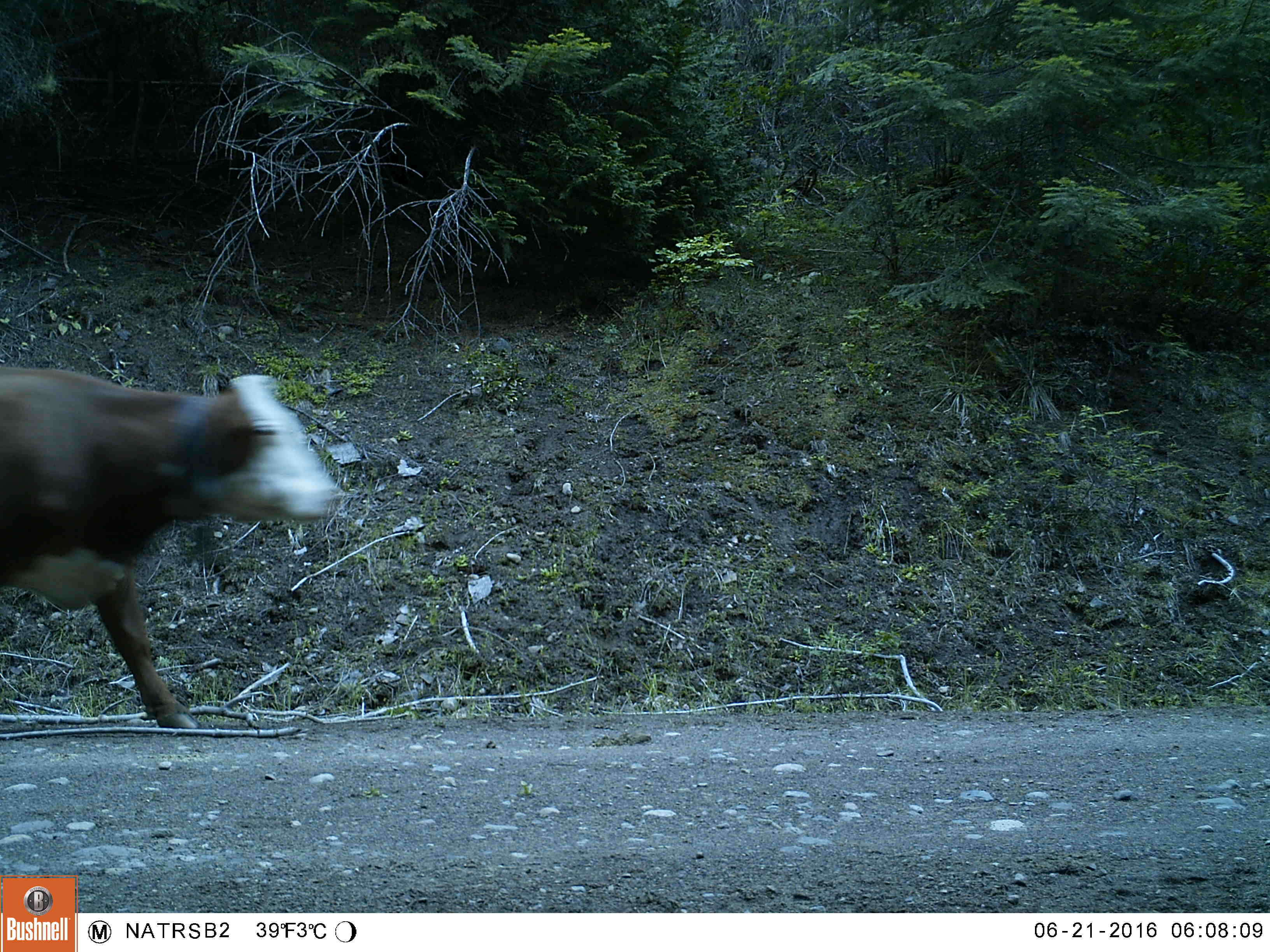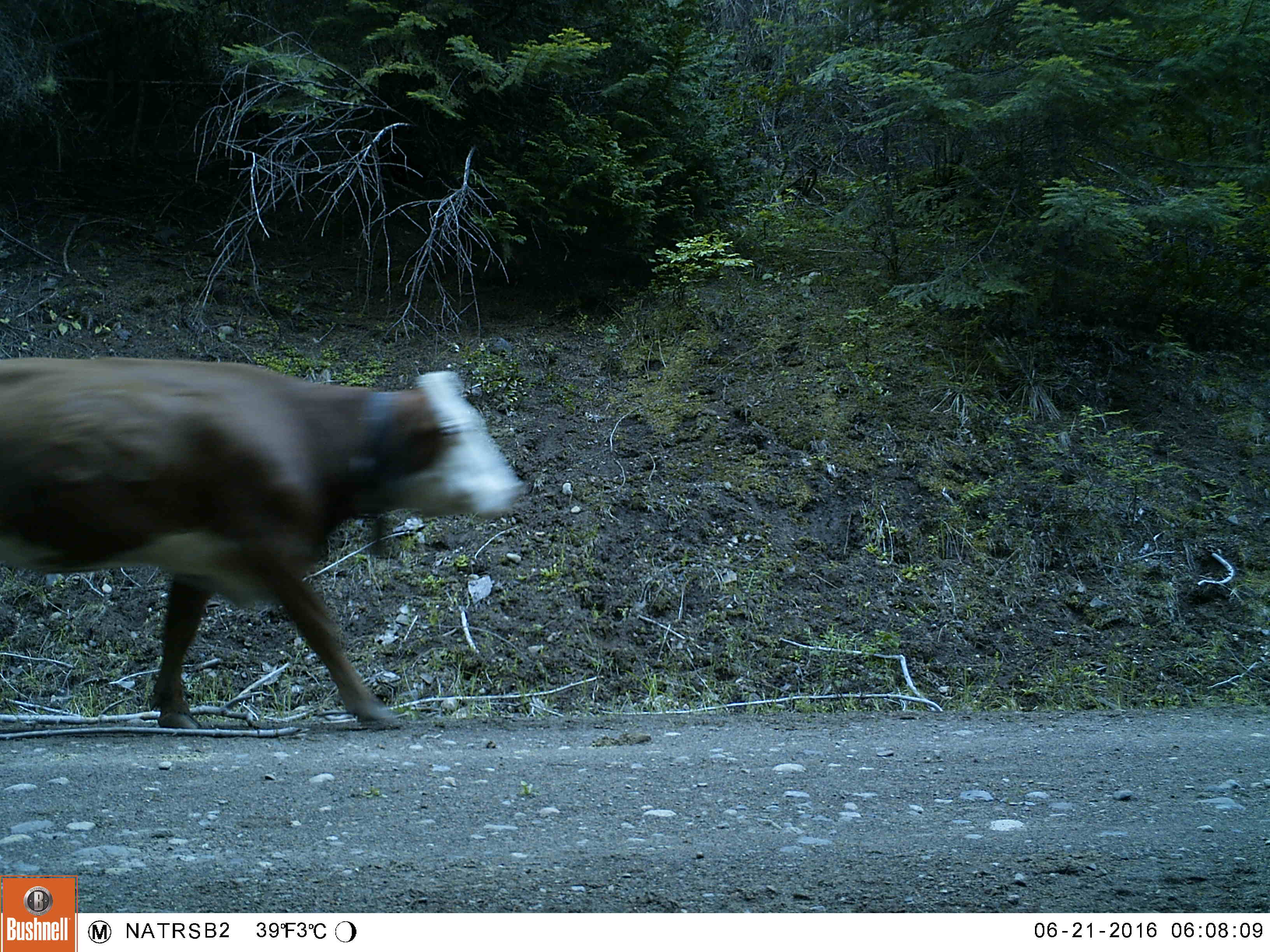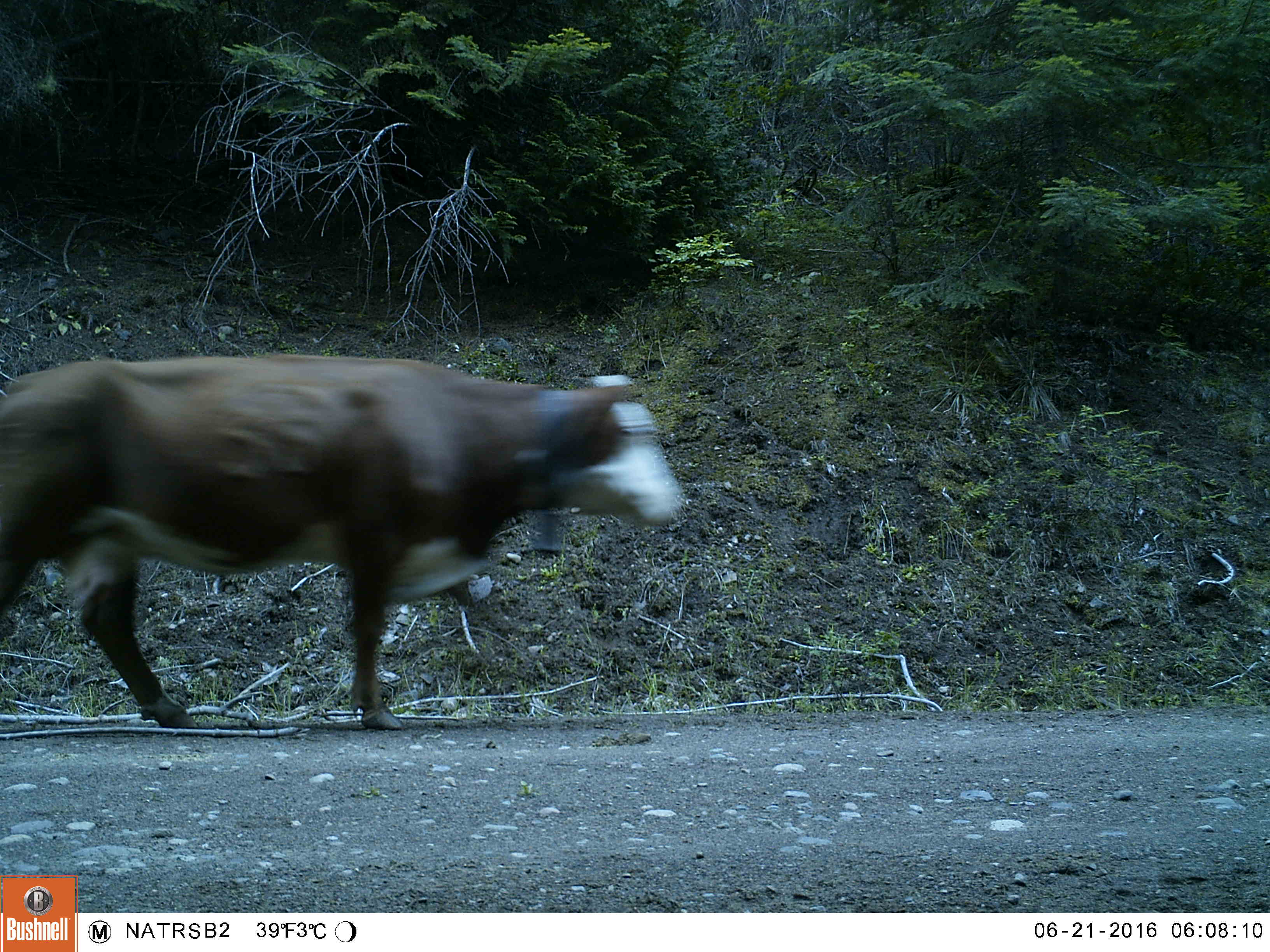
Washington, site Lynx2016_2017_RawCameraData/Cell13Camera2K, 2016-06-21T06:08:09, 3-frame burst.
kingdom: Animalia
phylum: Chordata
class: Mammalia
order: Artiodactyla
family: Bovidae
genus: Bos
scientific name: Bos taurus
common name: domestic cattle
Domestic cattle (Bos taurus). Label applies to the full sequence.